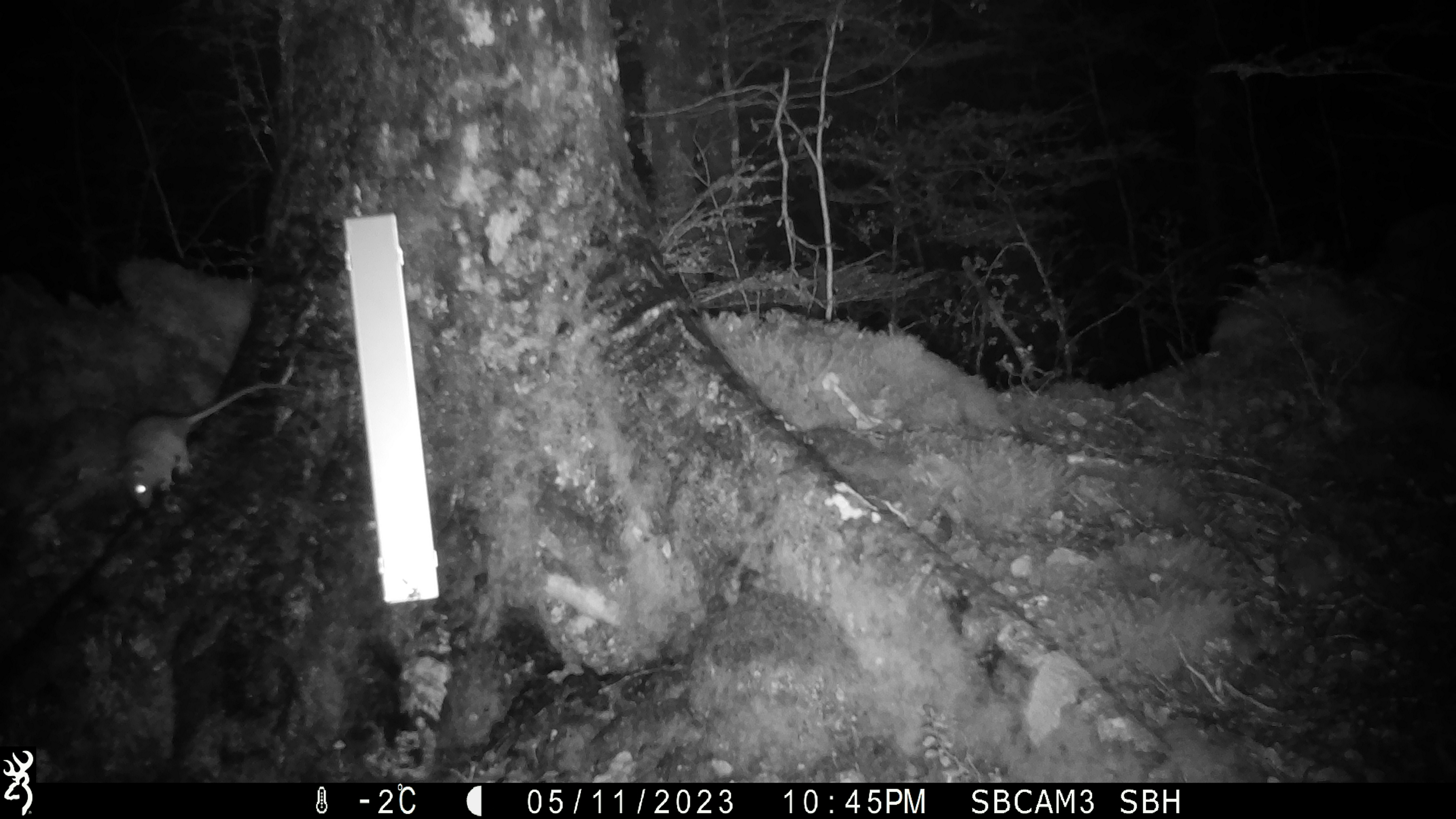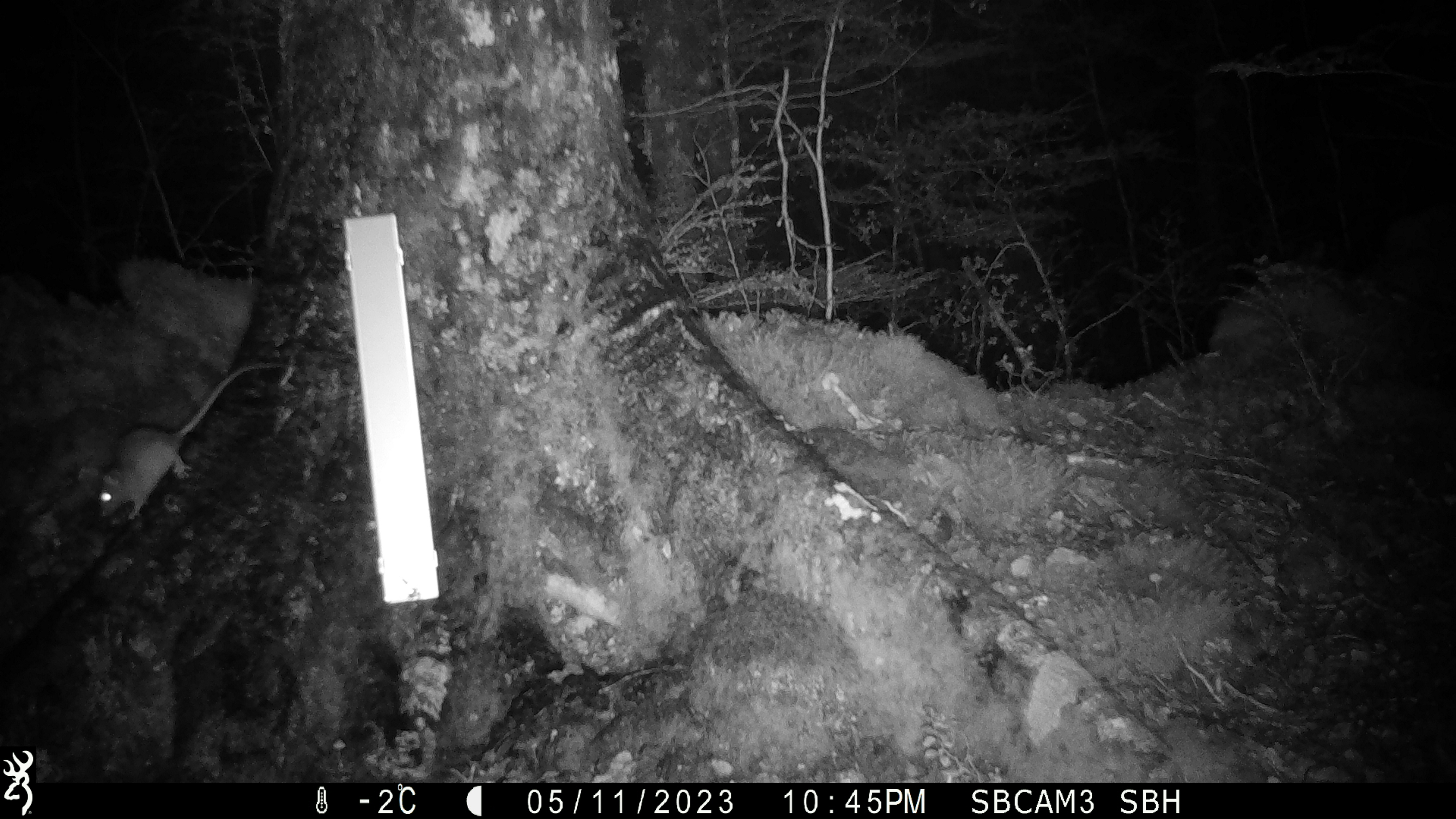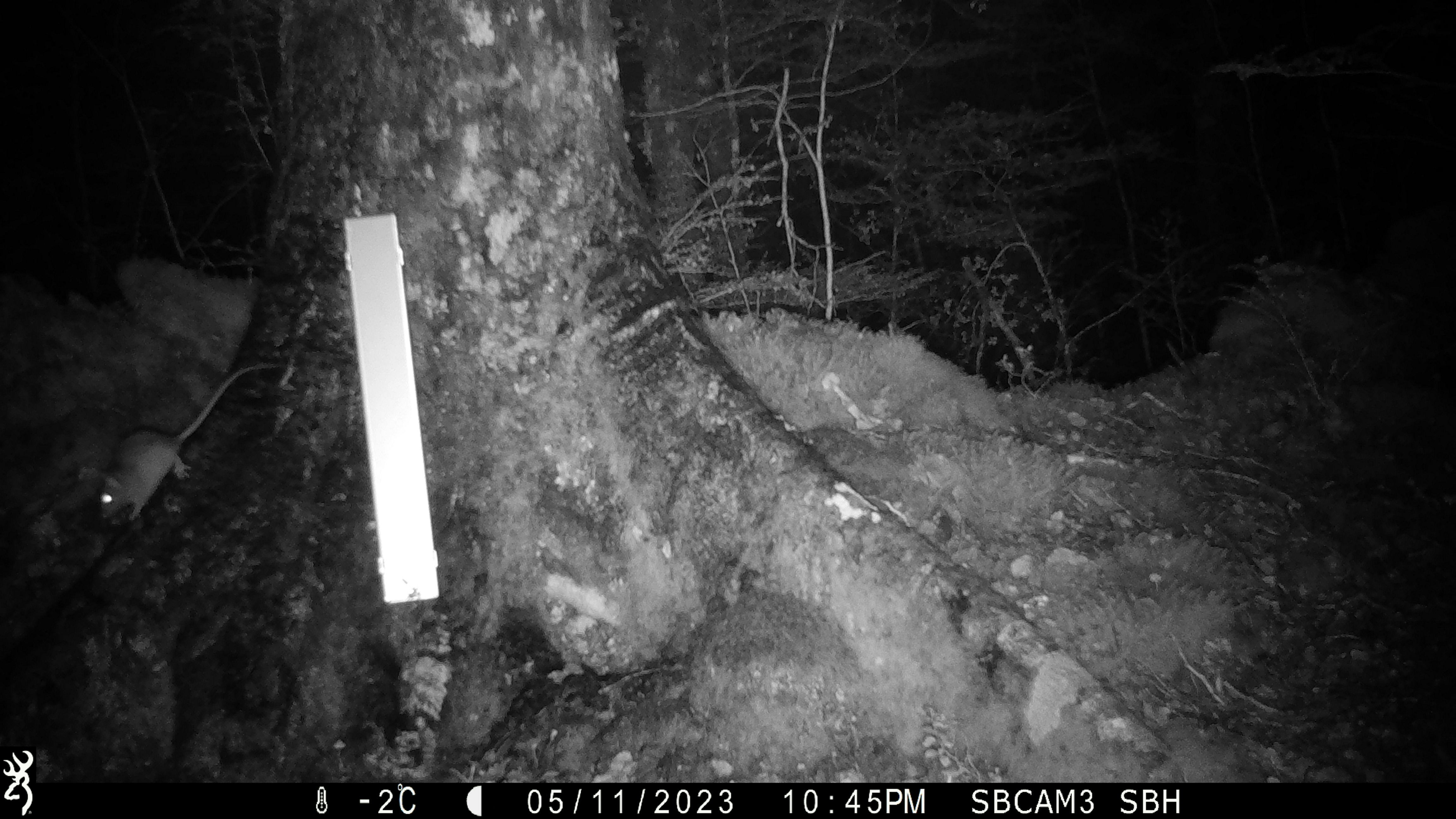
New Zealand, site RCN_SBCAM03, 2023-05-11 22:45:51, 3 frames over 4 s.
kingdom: Animalia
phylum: Chordata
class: Mammalia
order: Rodentia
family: Muridae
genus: Rattus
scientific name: Rattus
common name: rat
Rat (Rattus).